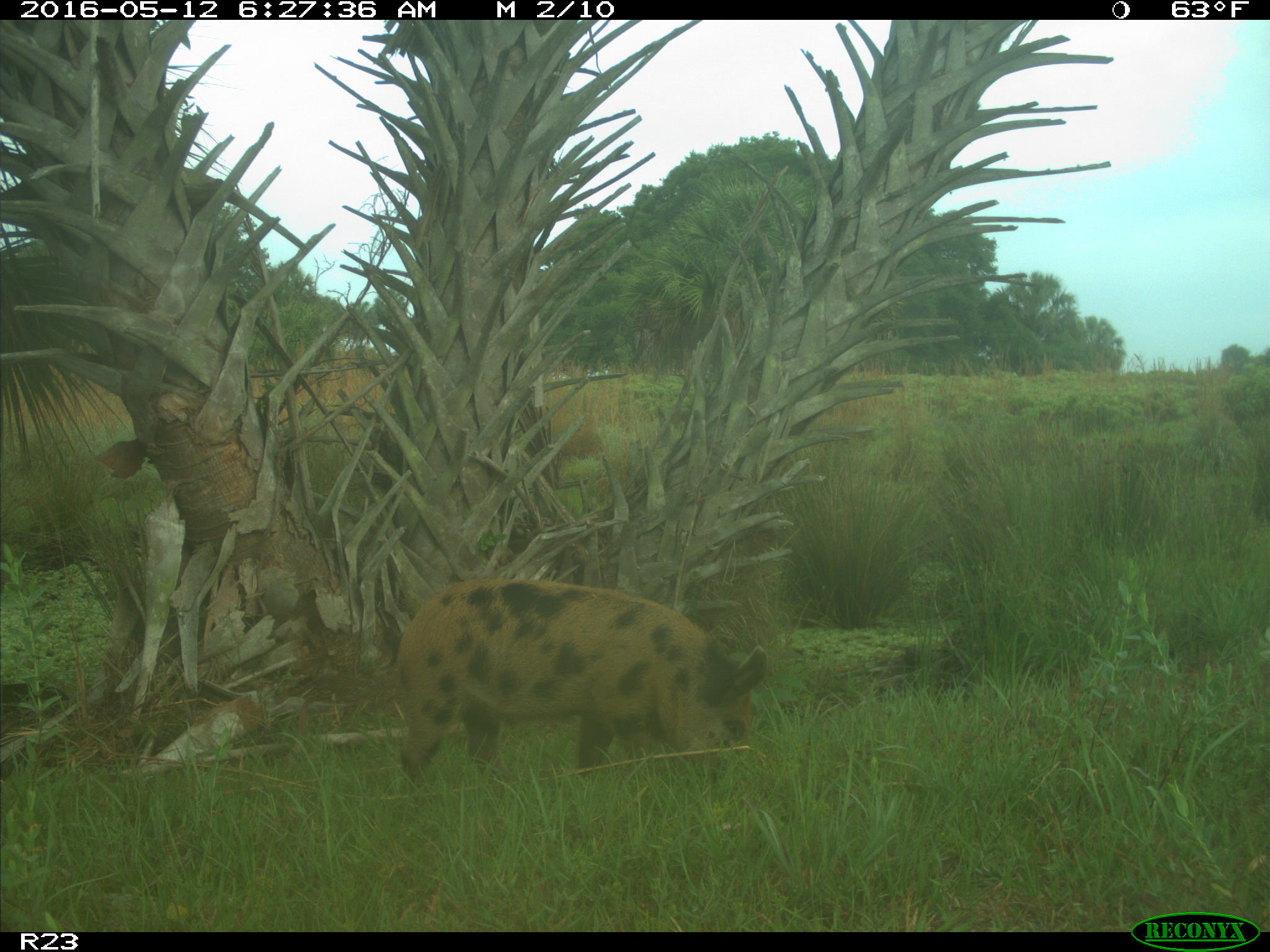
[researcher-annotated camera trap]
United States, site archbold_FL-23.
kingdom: Animalia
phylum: Chordata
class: Mammalia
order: Artiodactyla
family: Suidae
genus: Sus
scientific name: Sus scrofa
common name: wild boar